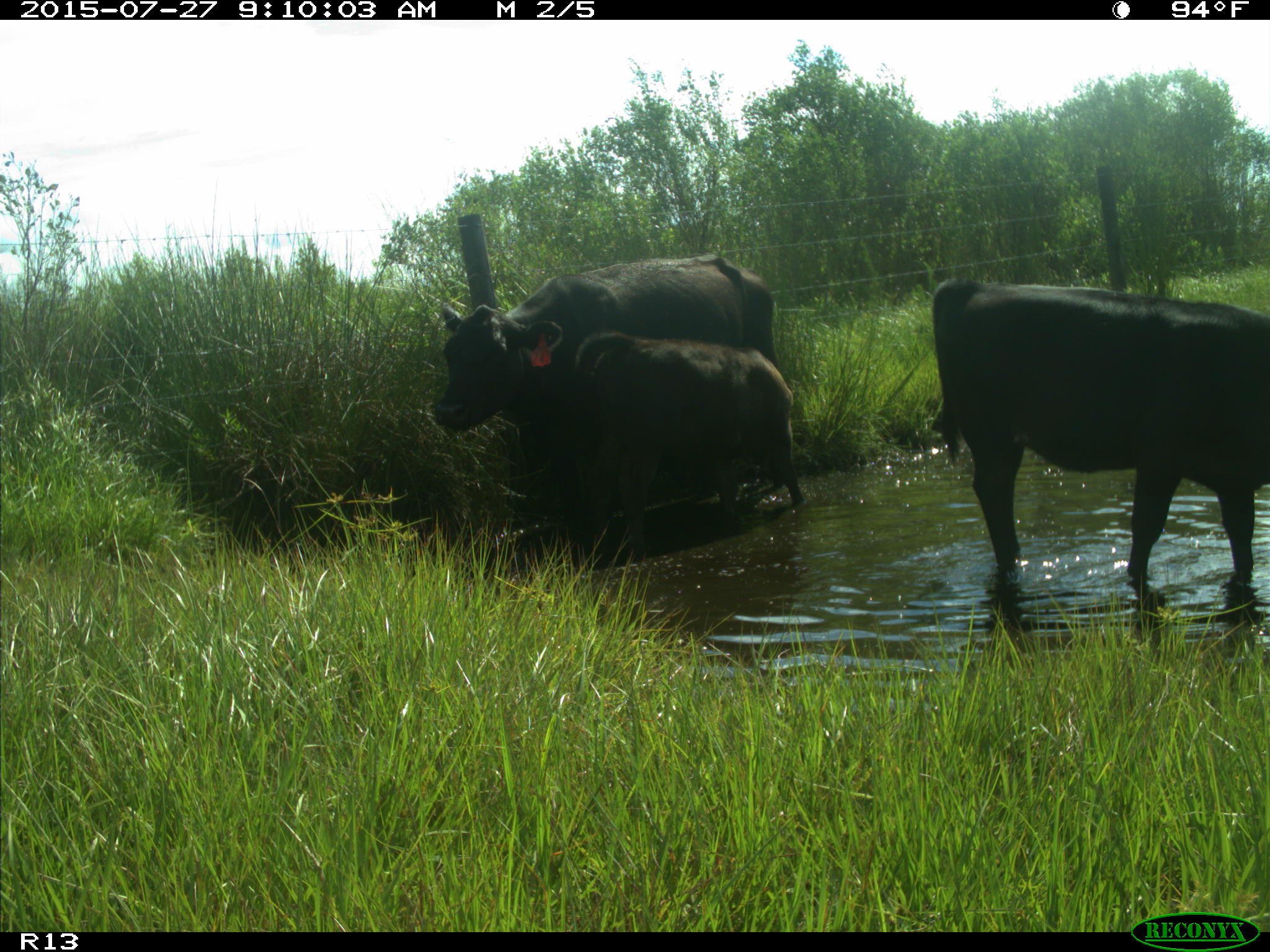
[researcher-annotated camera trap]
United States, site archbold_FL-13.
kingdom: Animalia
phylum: Chordata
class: Mammalia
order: Artiodactyla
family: Bovidae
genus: Bos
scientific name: Bos taurus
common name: domestic cow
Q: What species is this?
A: Bos taurus (domestic cow).